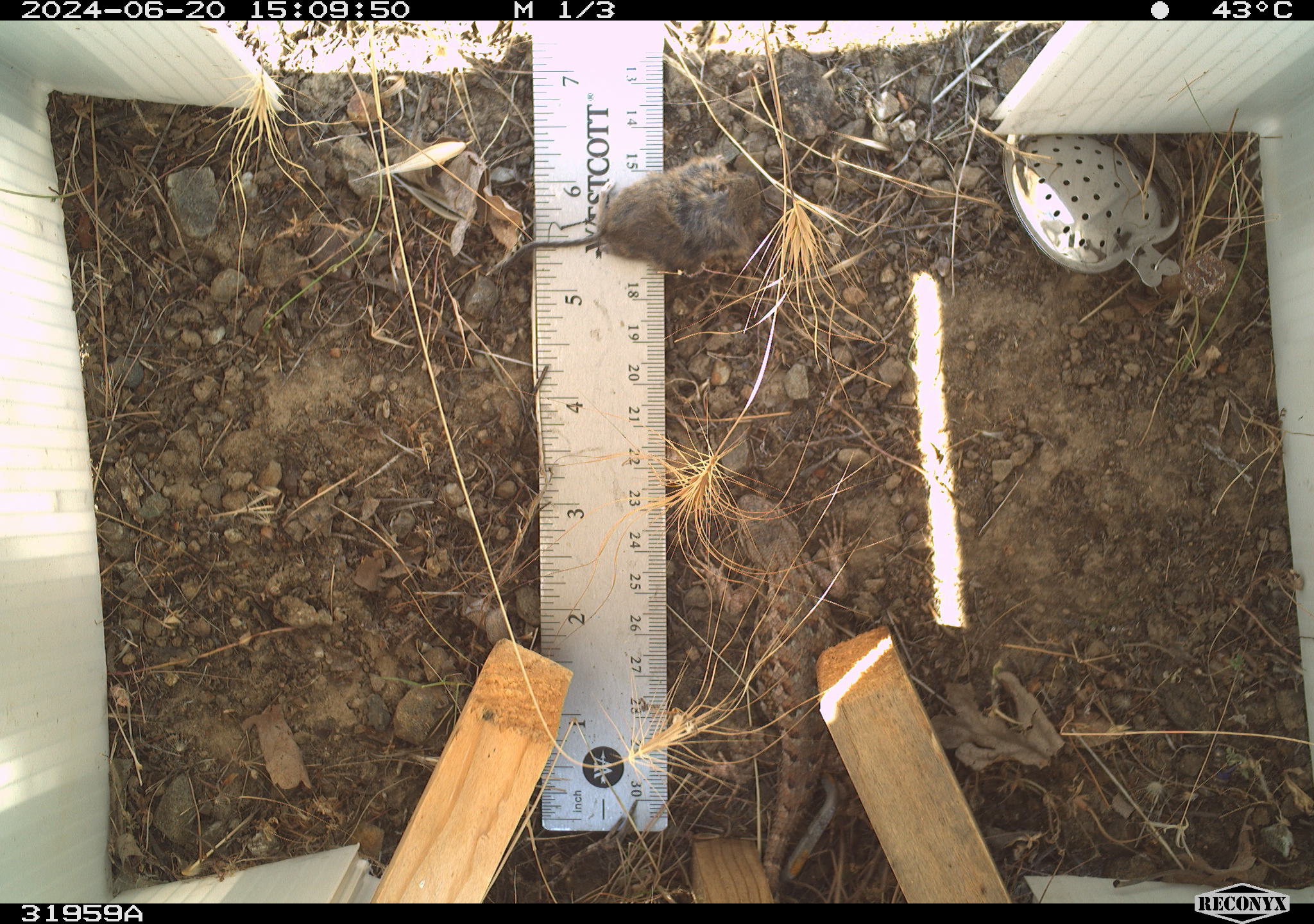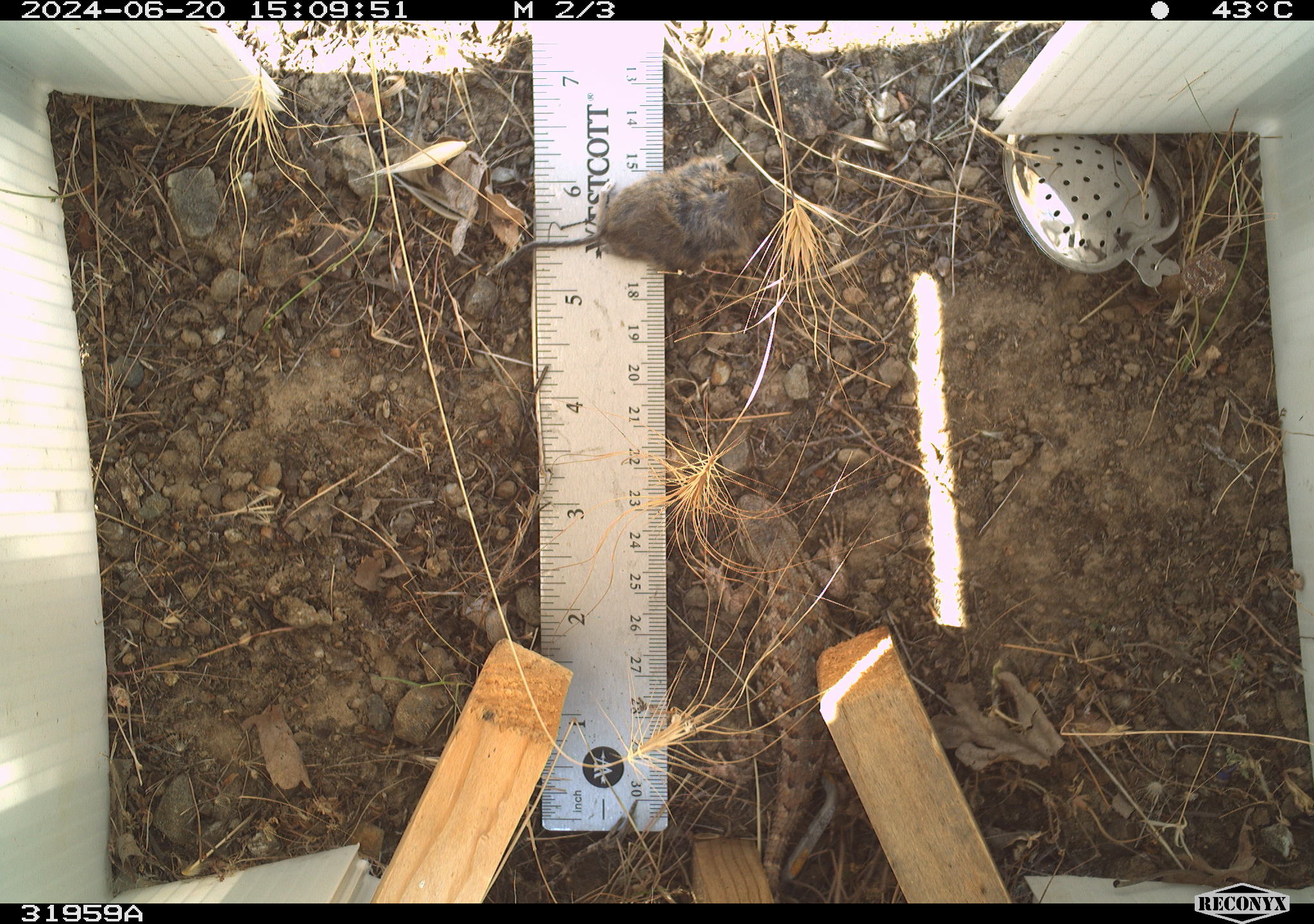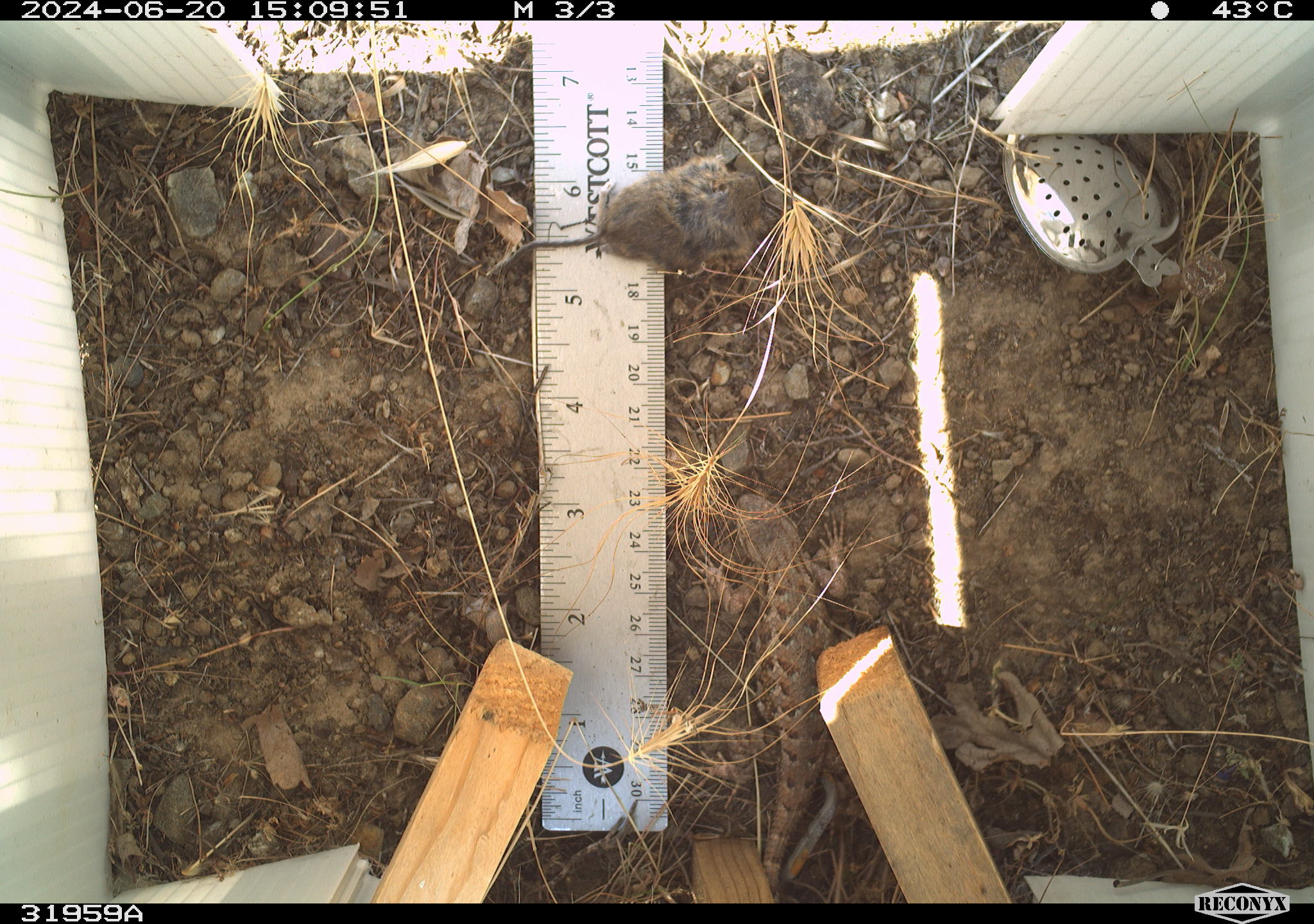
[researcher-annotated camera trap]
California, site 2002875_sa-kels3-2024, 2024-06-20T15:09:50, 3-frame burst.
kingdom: Animalia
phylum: Chordata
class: Reptilia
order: Squamata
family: Phrynosomatidae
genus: Sceloporus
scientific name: Sceloporus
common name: spiny lizards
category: sceloporus species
Sceloporus species (spiny lizards) (Sceloporus).